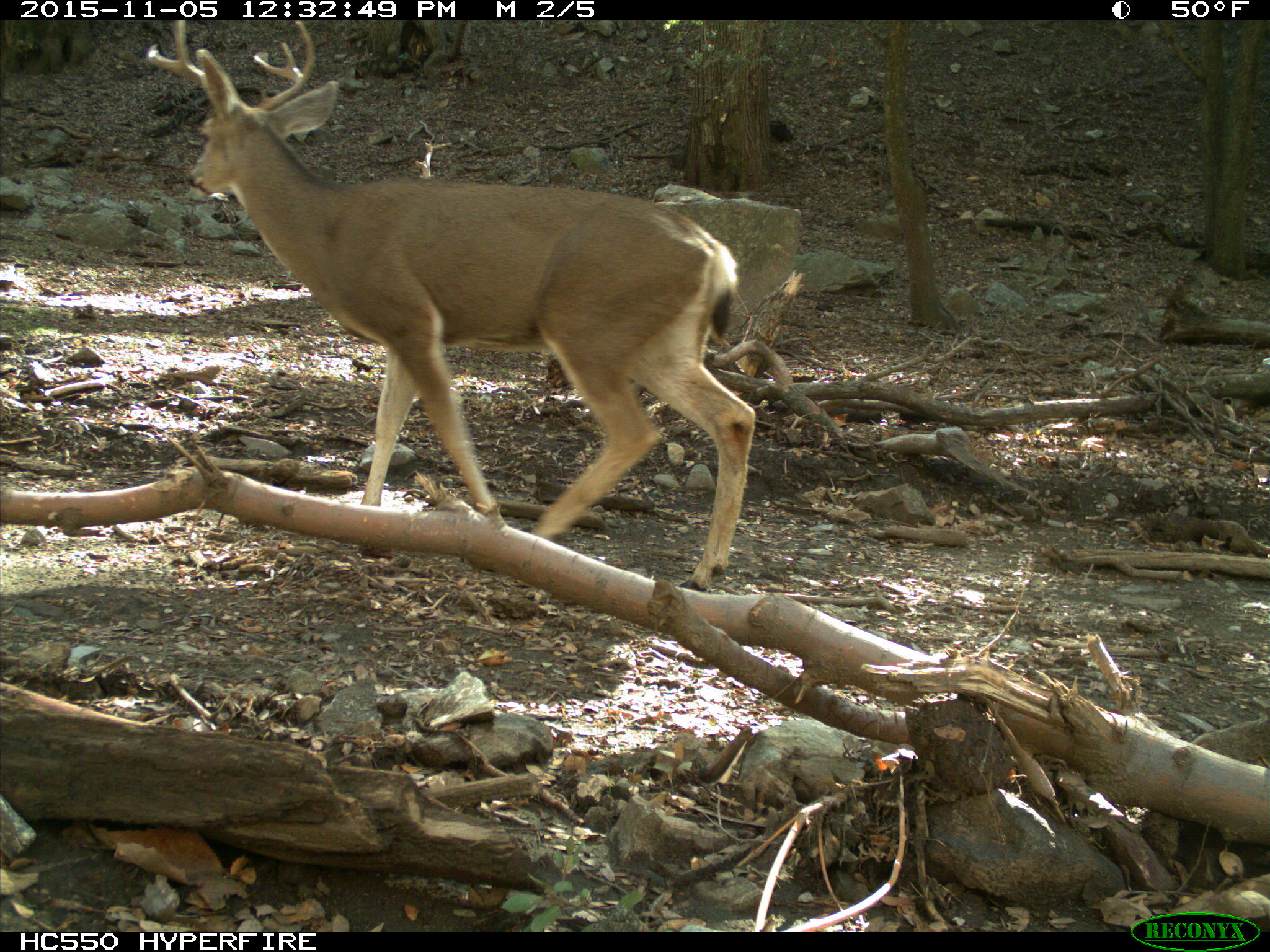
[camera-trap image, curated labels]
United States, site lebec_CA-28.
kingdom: Animalia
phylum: Chordata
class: Mammalia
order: Artiodactyla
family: Cervidae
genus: Odocoileus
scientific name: Odocoileus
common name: deer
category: unidentified deer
Unidentified deer (deer) (Odocoileus).